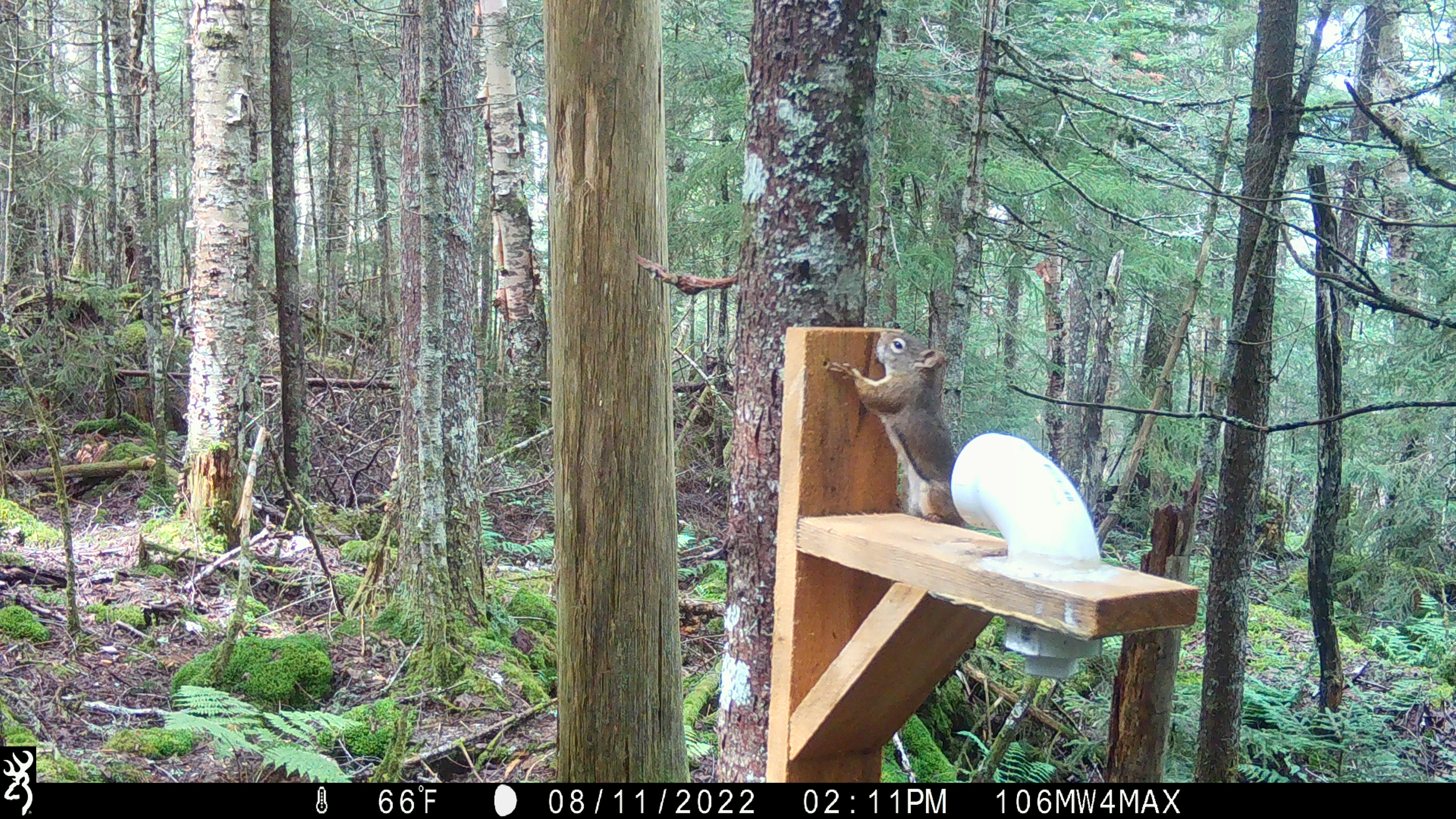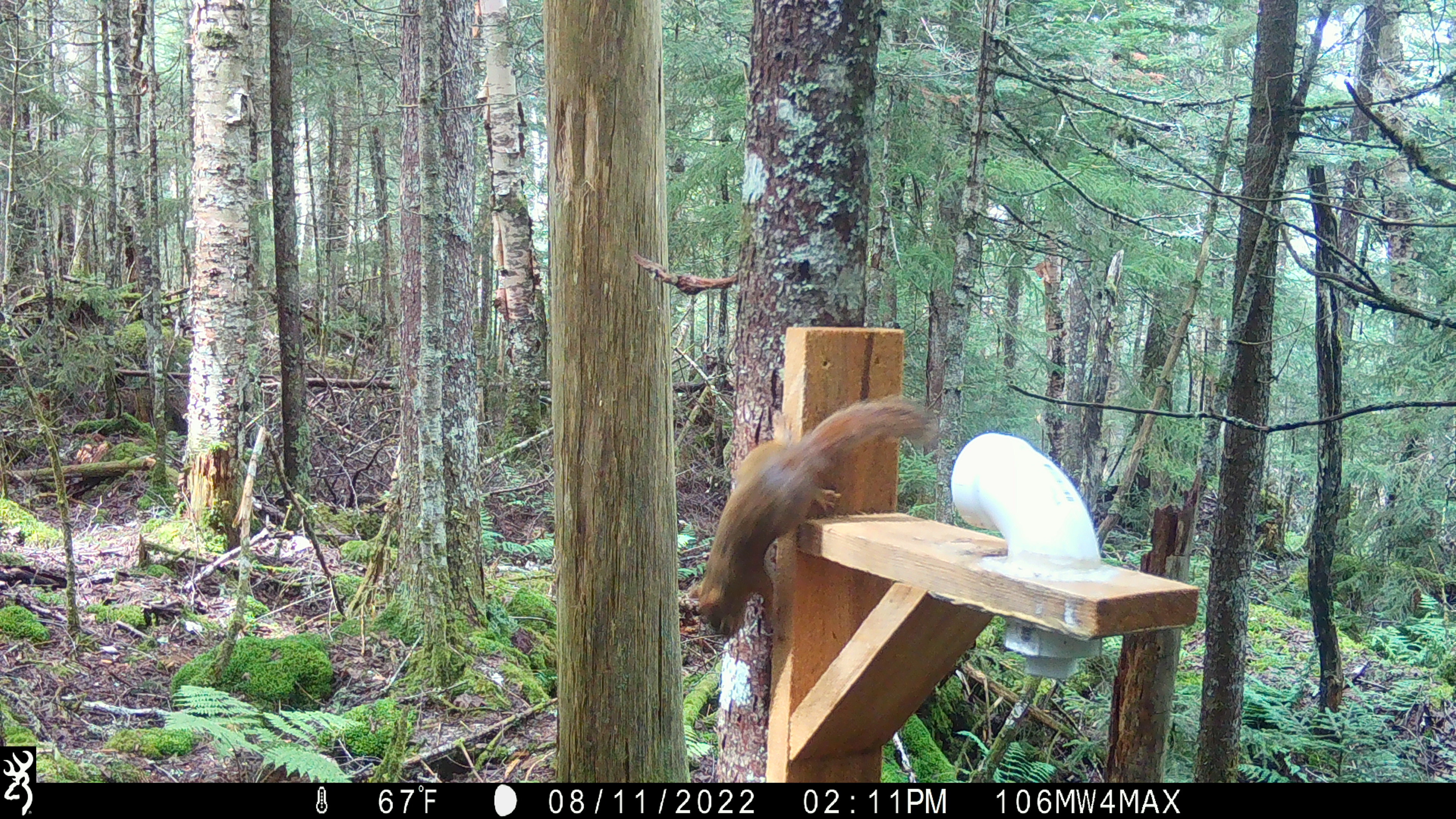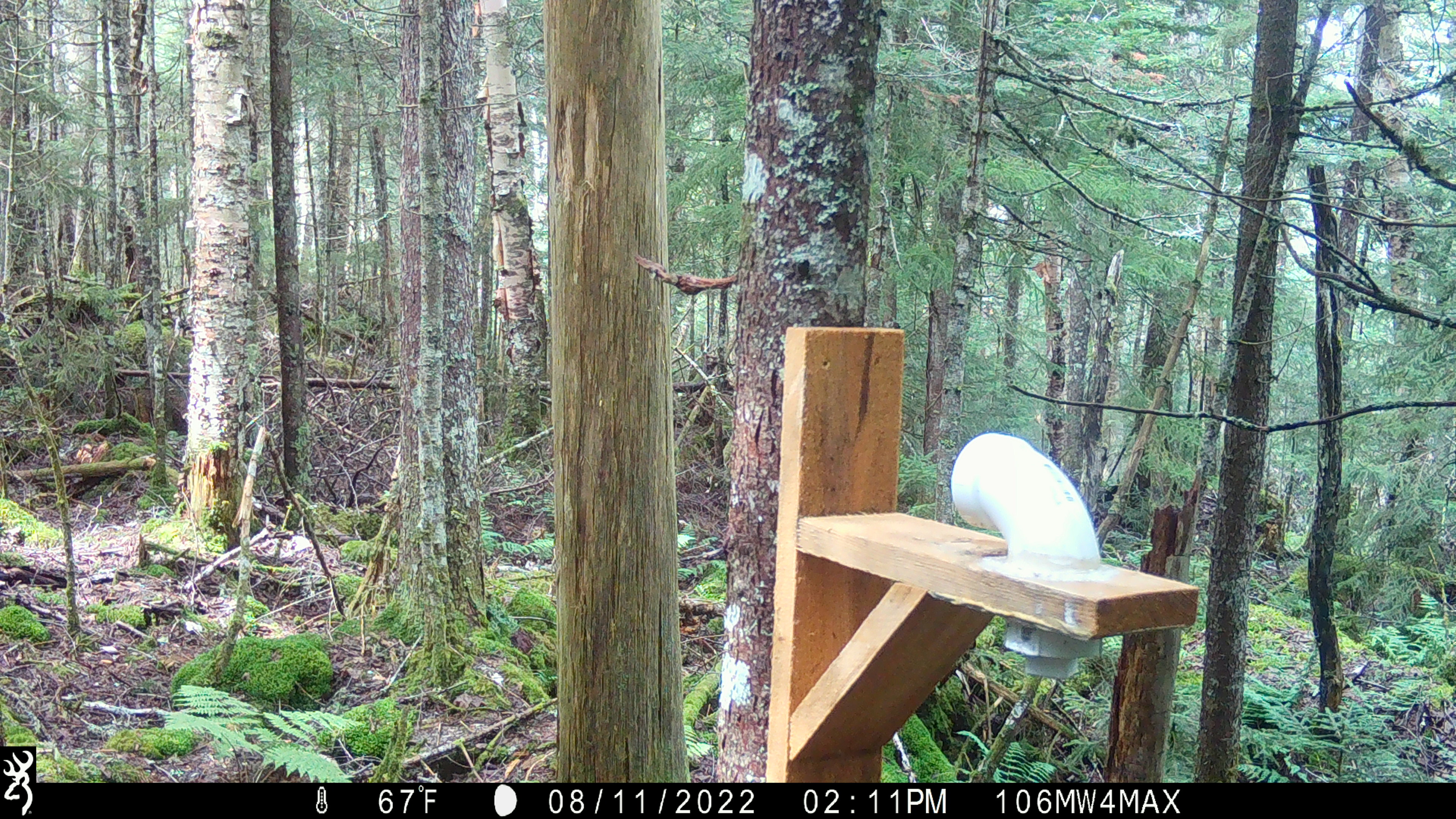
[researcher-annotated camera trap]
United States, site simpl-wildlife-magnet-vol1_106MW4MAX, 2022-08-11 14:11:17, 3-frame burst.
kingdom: Animalia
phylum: Chordata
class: Mammalia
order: Rodentia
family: Sciuridae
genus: Tamiasciurus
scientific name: Tamiasciurus hudsonicus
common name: red squirrel